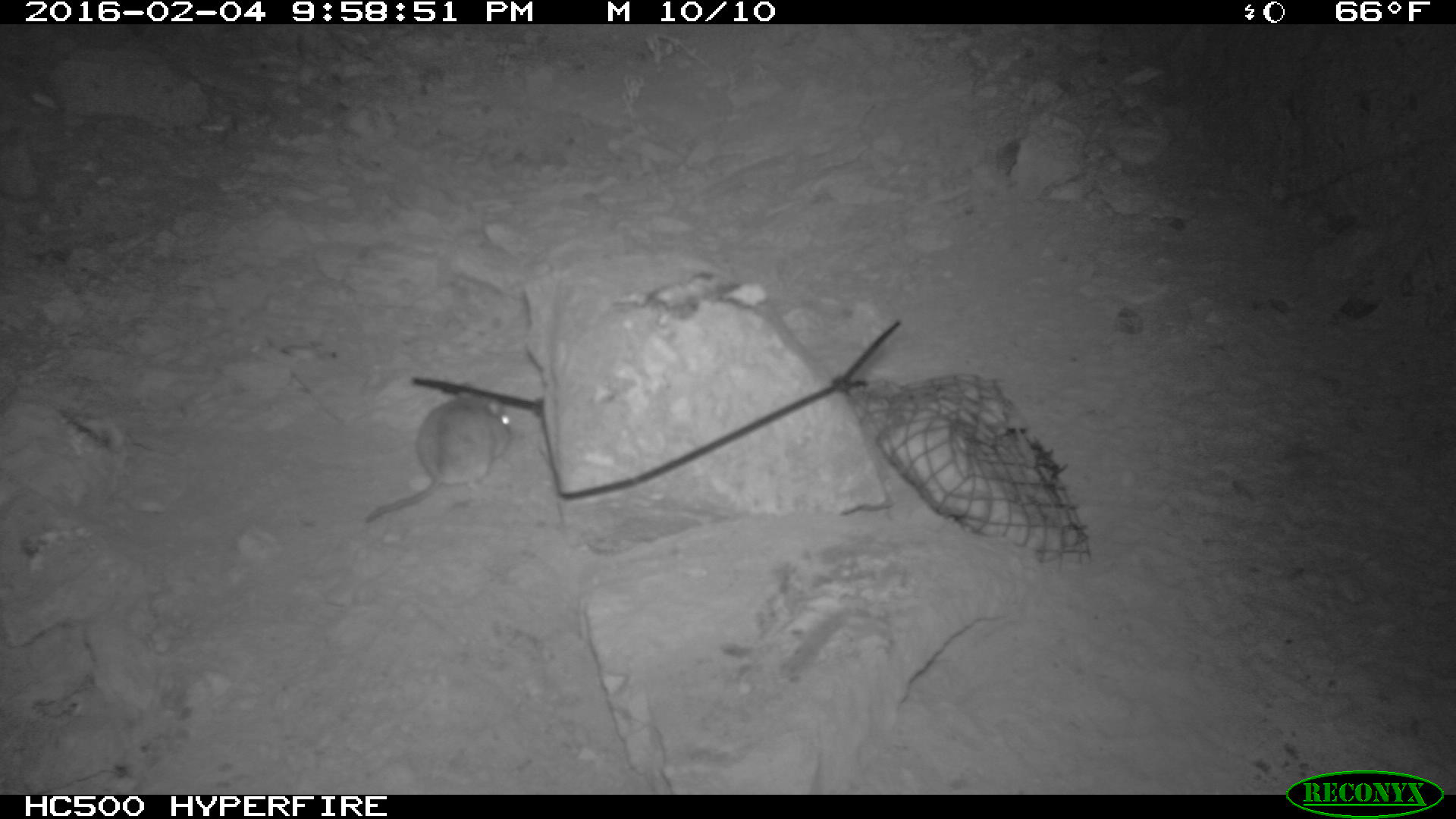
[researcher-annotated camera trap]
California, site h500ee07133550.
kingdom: Animalia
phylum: Chordata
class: Mammalia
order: Rodentia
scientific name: Rodentia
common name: rodent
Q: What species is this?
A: Rodent (Rodentia).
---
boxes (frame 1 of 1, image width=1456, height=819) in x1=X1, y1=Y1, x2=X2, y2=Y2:
rodent: x1=366, y1=383, x2=509, y2=522